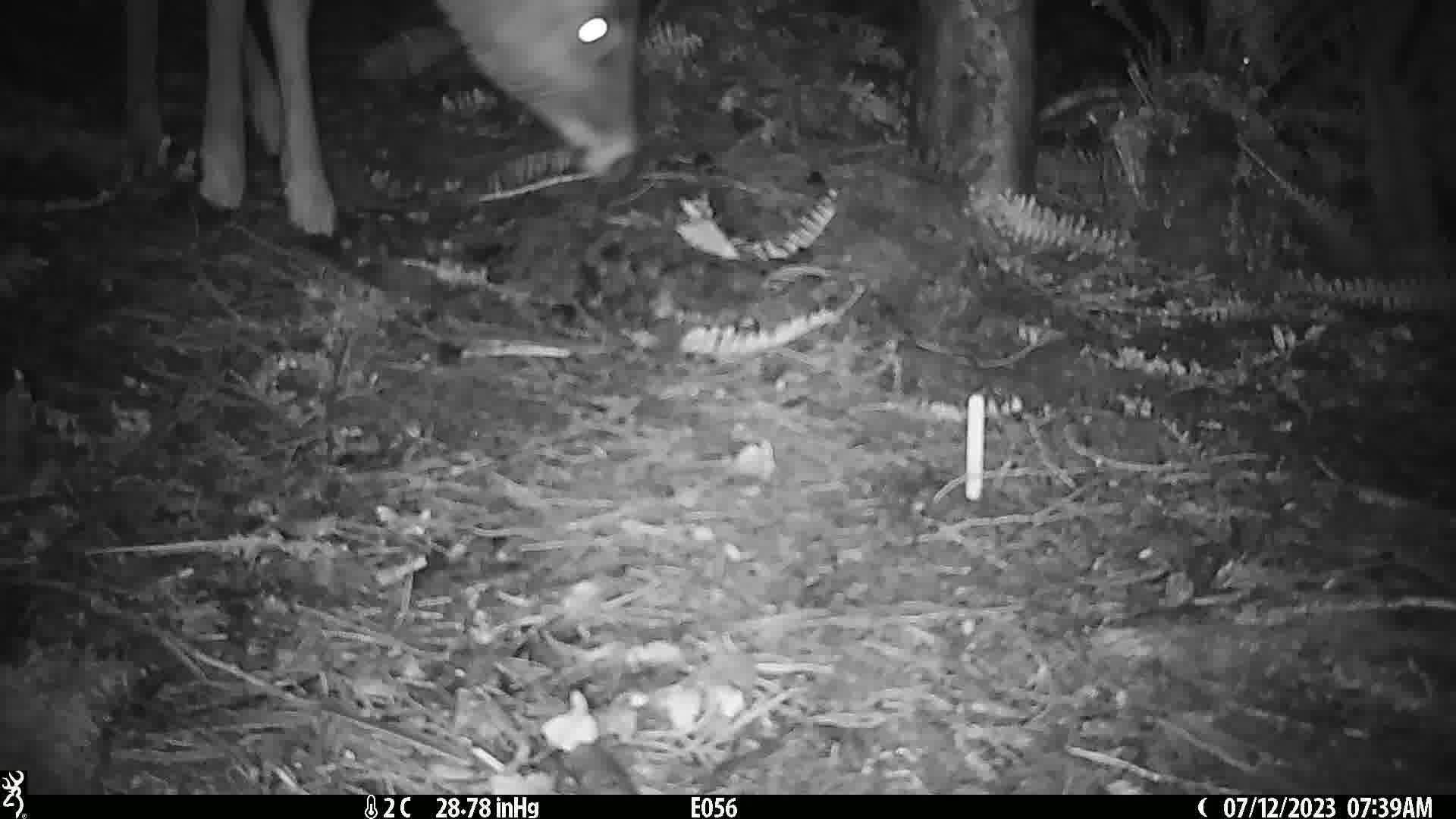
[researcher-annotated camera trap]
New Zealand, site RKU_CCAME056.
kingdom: Animalia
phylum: Chordata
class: Mammalia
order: Artiodactyla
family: Cervidae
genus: Odocoileus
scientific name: Odocoileus virginianus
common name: white-tailed deer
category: white tailed deer